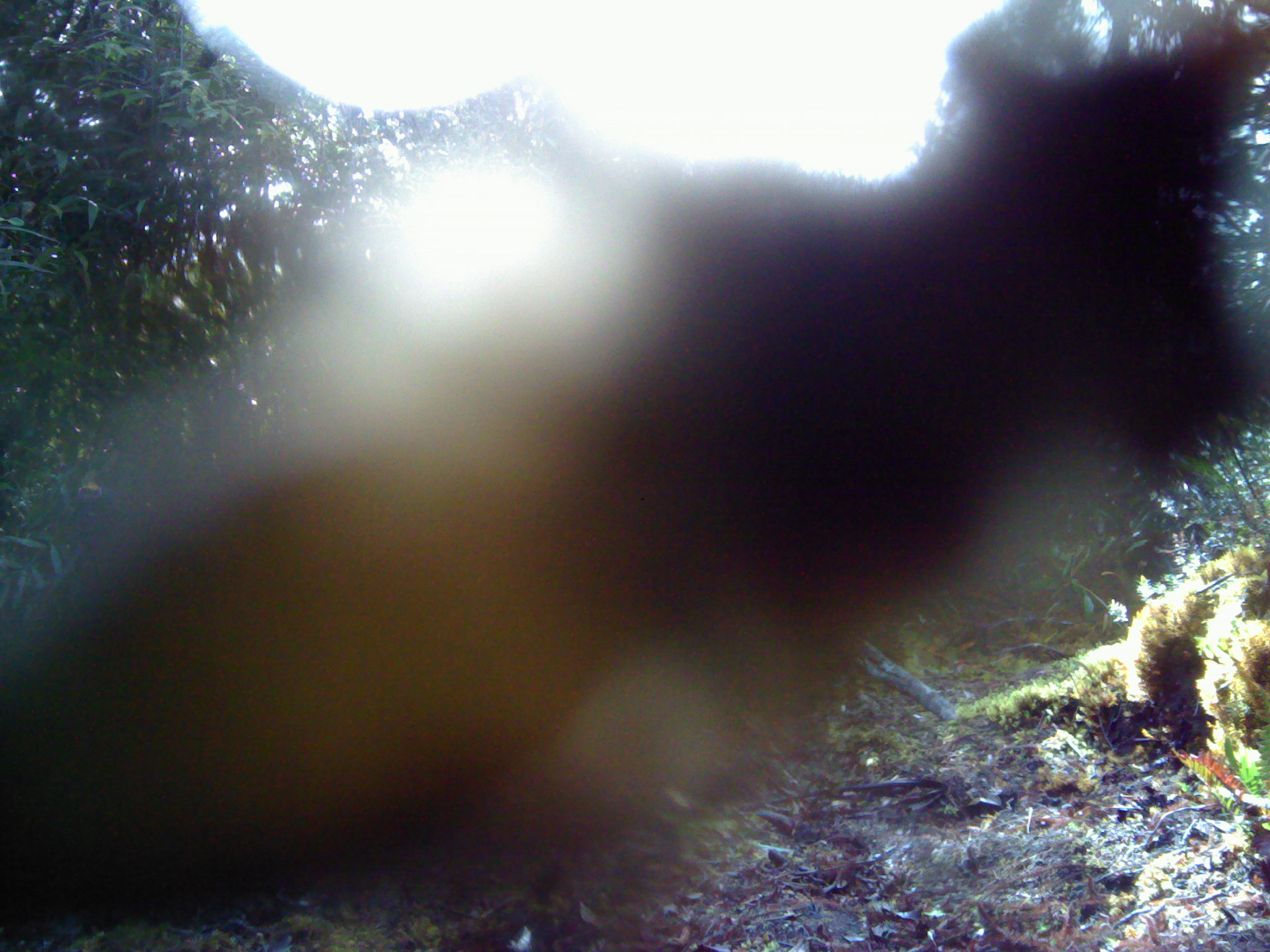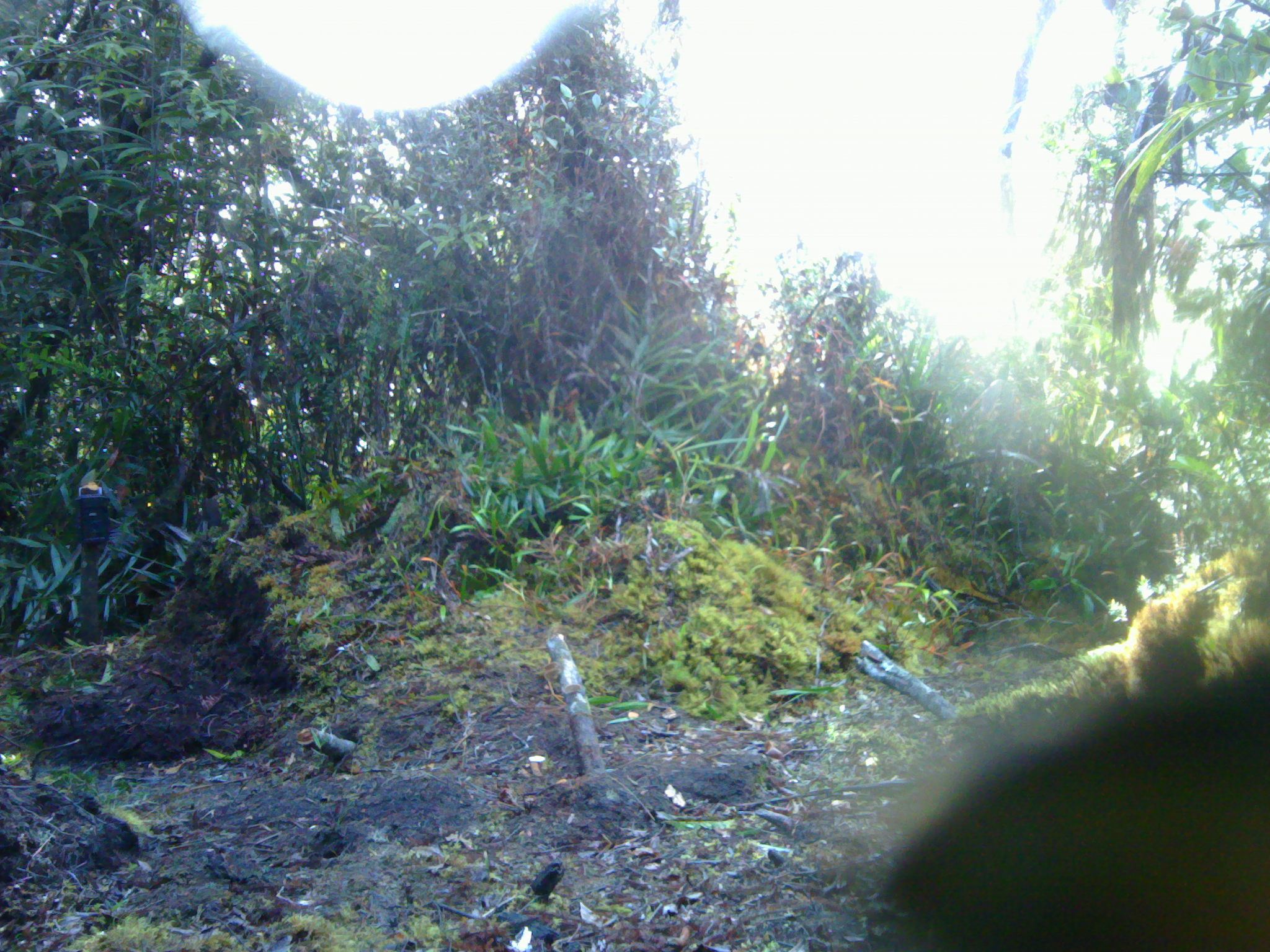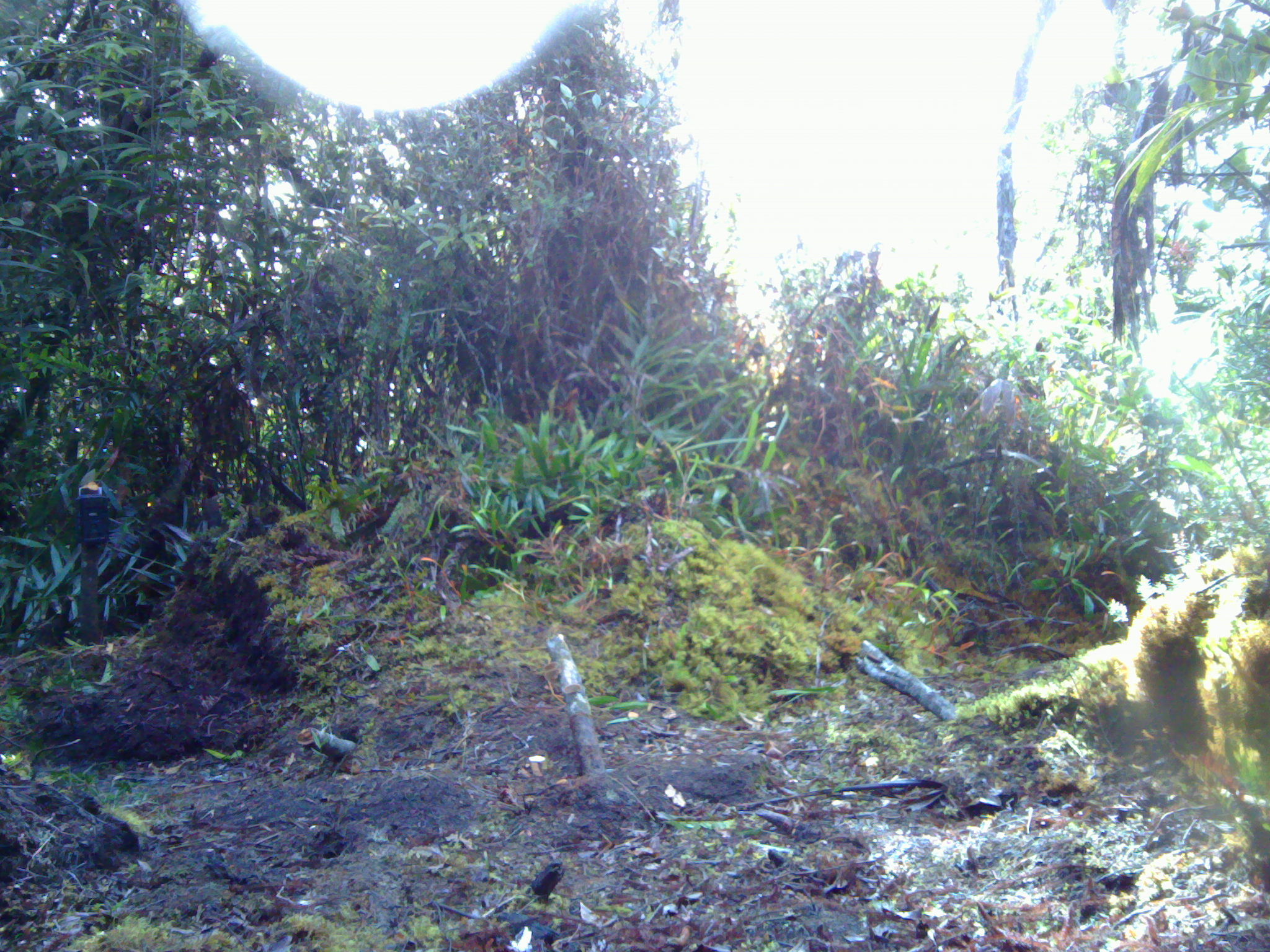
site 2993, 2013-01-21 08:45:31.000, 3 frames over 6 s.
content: unidentified animal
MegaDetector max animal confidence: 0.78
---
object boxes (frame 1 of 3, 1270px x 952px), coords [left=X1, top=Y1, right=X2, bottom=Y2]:
unknown: [left=0, top=0, right=1268, bottom=943]